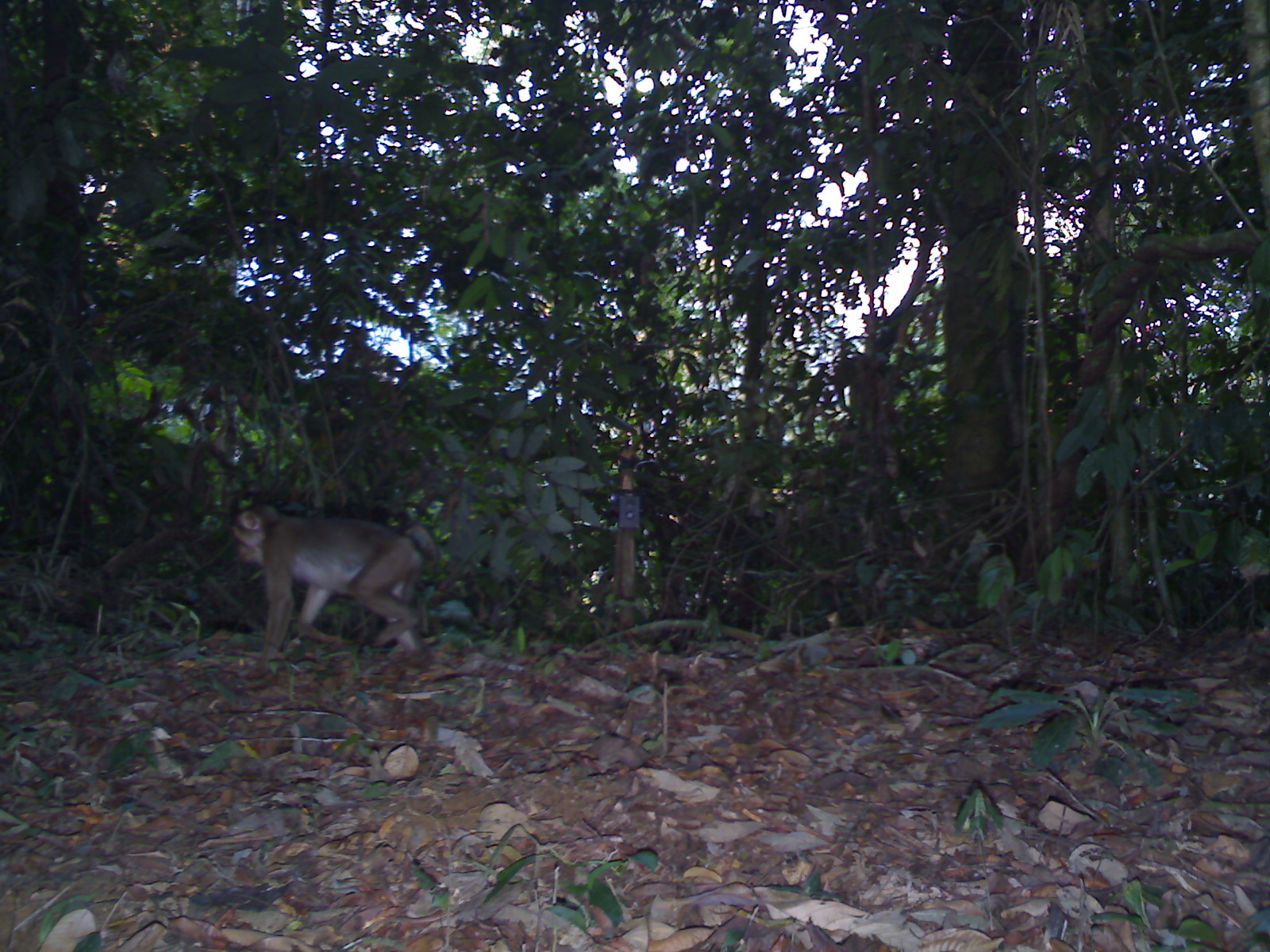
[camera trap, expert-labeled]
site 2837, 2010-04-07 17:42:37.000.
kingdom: Animalia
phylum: Chordata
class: Mammalia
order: Primates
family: Cercopithecidae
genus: Macaca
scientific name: Macaca nemestrina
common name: southern pig-tailed macaque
Macaca nemestrina (southern pig-tailed macaque), count 1, age juvenile.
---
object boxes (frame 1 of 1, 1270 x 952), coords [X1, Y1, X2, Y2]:
macaca nemestrina: [224, 500, 431, 659]